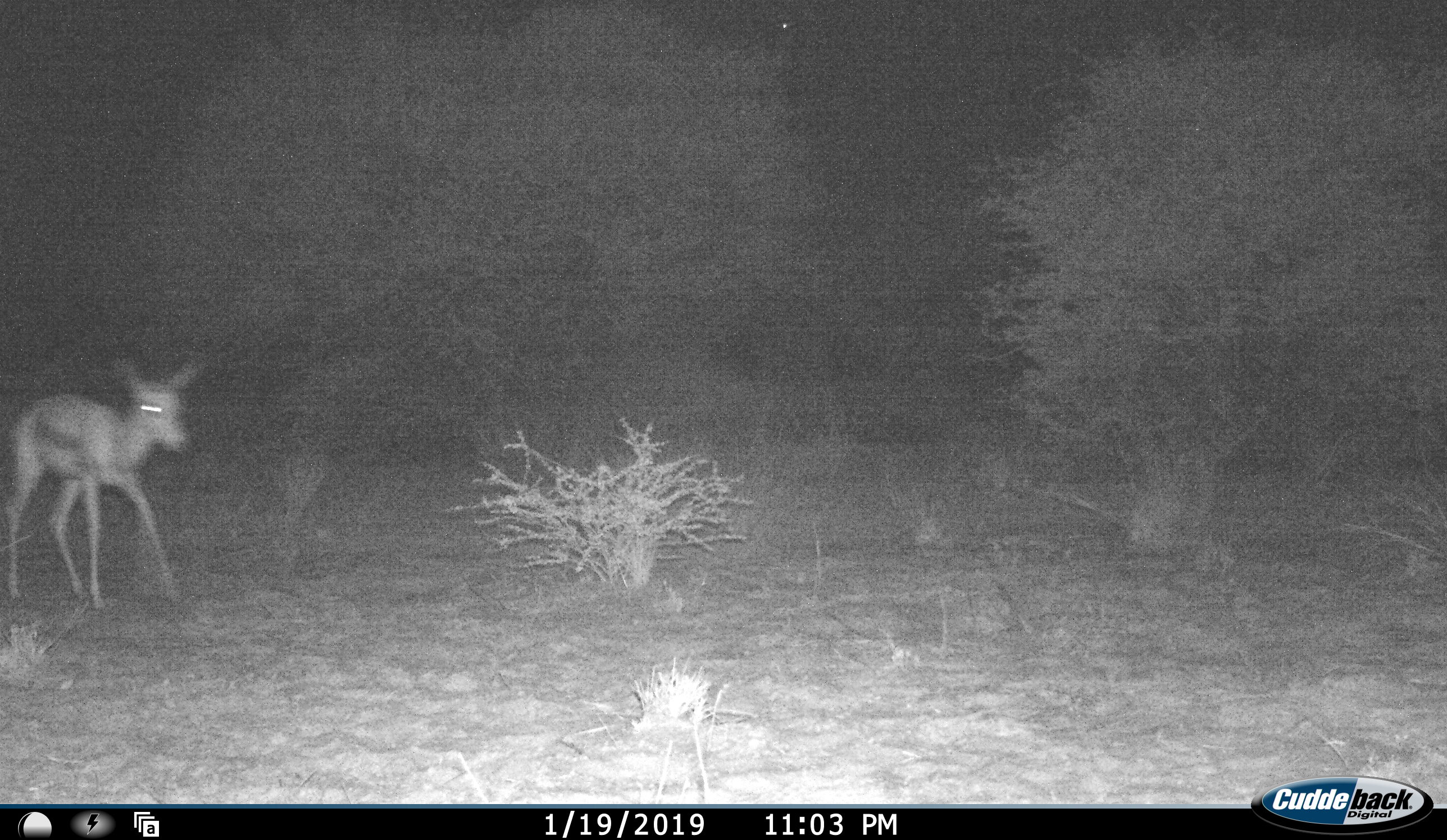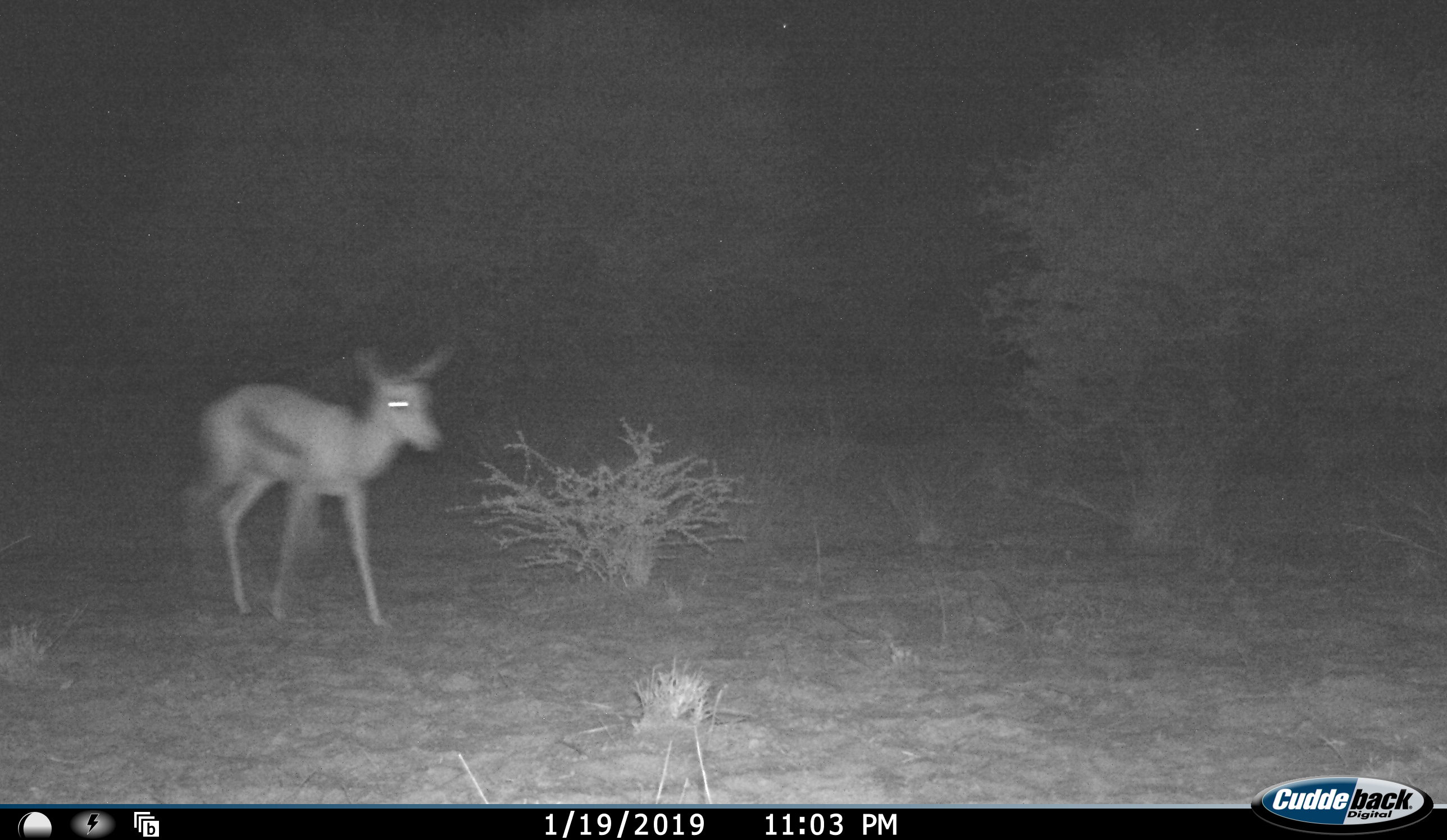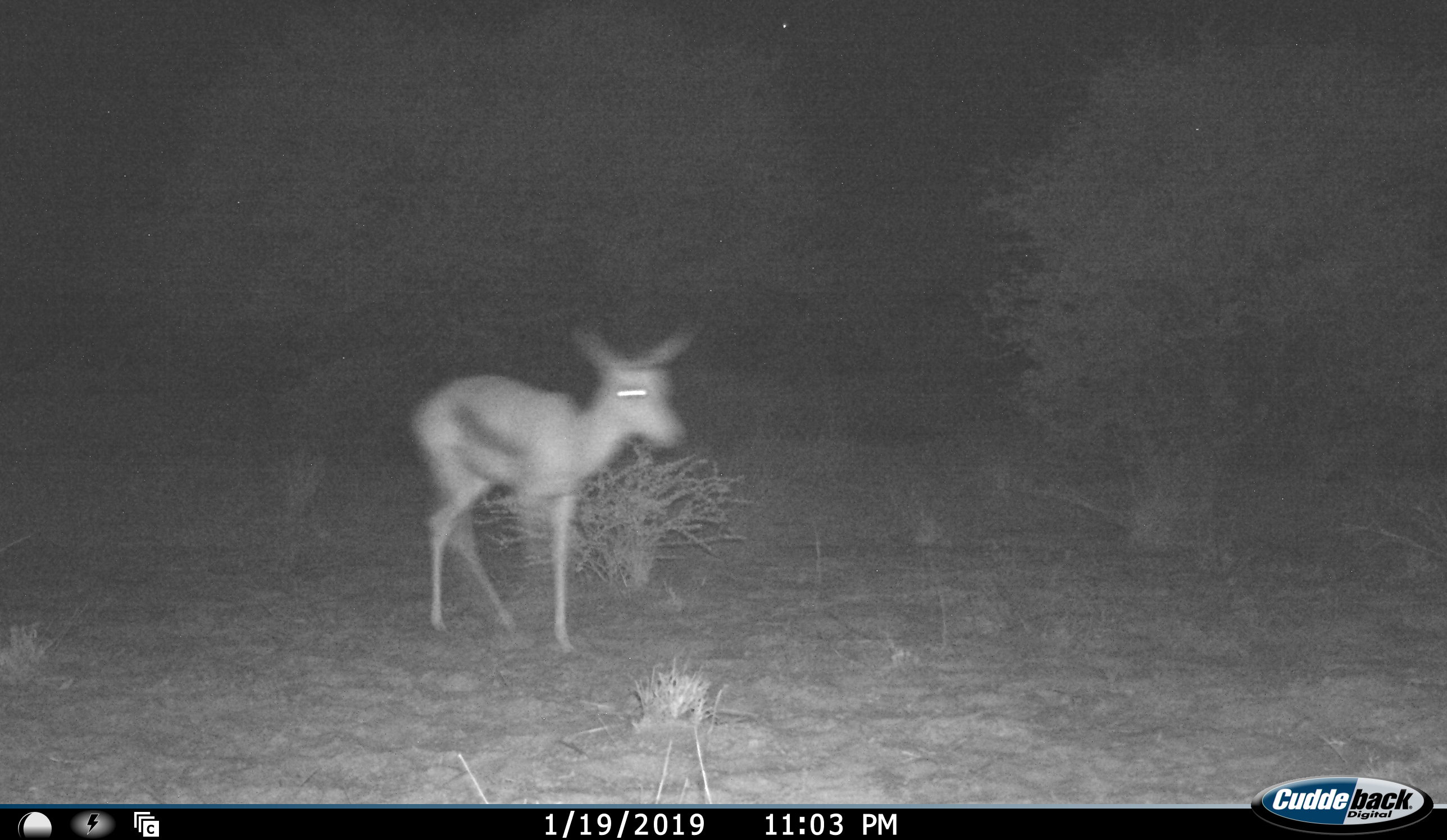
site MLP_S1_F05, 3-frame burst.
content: unidentified animal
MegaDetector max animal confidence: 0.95